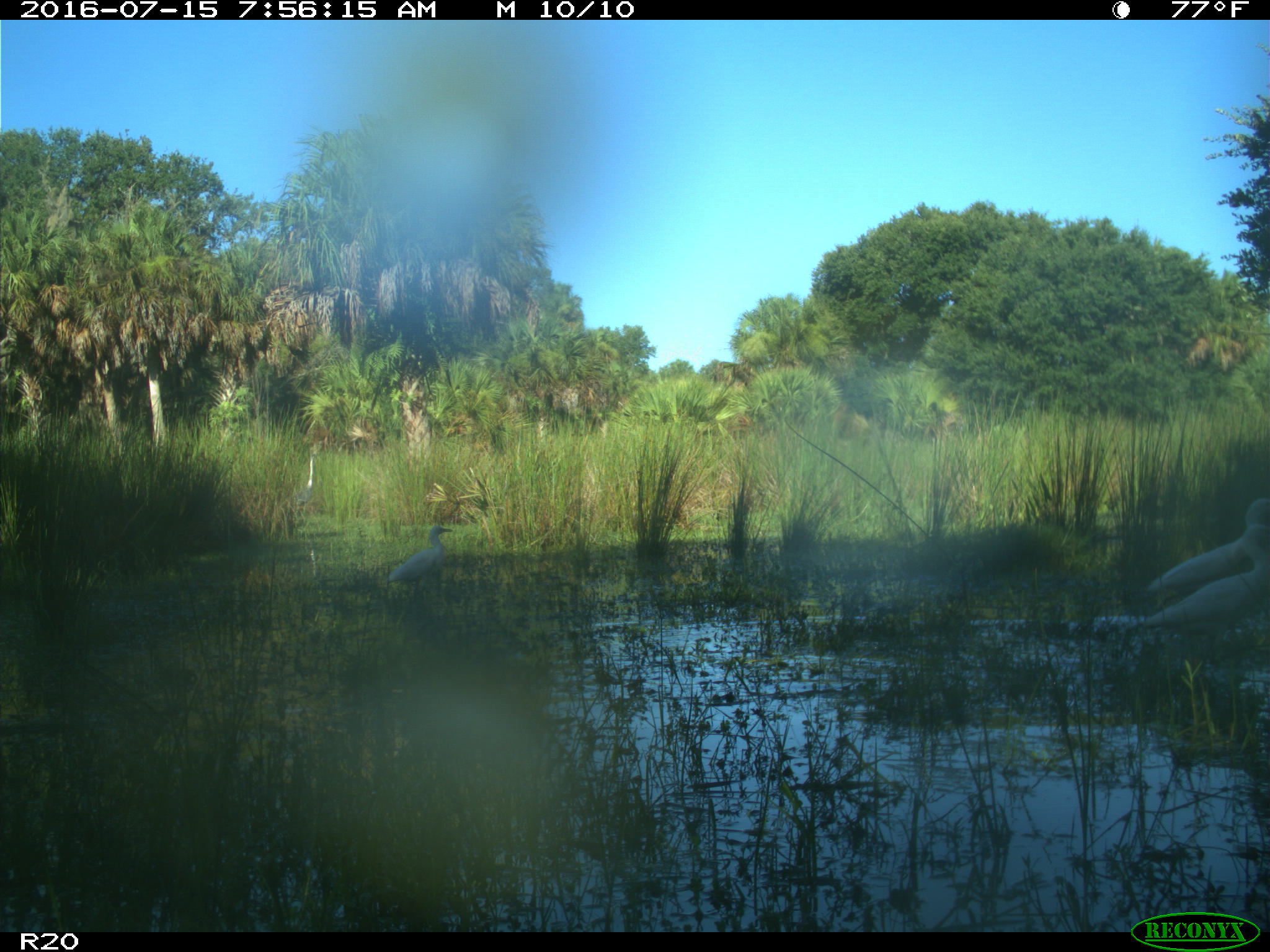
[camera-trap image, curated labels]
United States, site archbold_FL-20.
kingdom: Animalia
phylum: Chordata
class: Aves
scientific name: Aves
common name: birds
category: unidentified bird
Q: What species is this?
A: Unidentified bird (birds) (Aves).